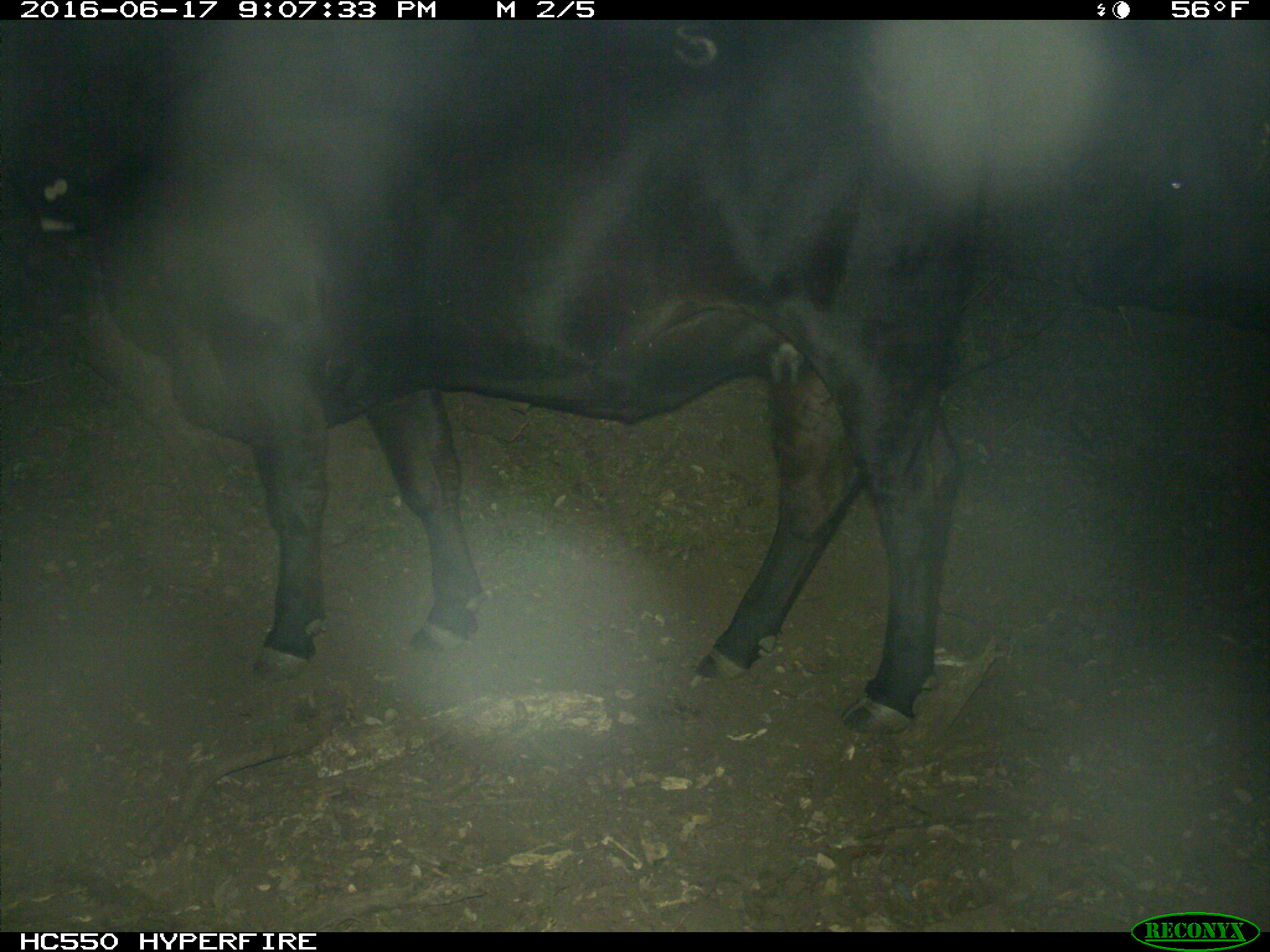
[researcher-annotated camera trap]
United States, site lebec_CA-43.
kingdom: Animalia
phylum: Chordata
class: Mammalia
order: Artiodactyla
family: Bovidae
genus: Bos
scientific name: Bos taurus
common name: domestic cow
Bos taurus (domestic cow).